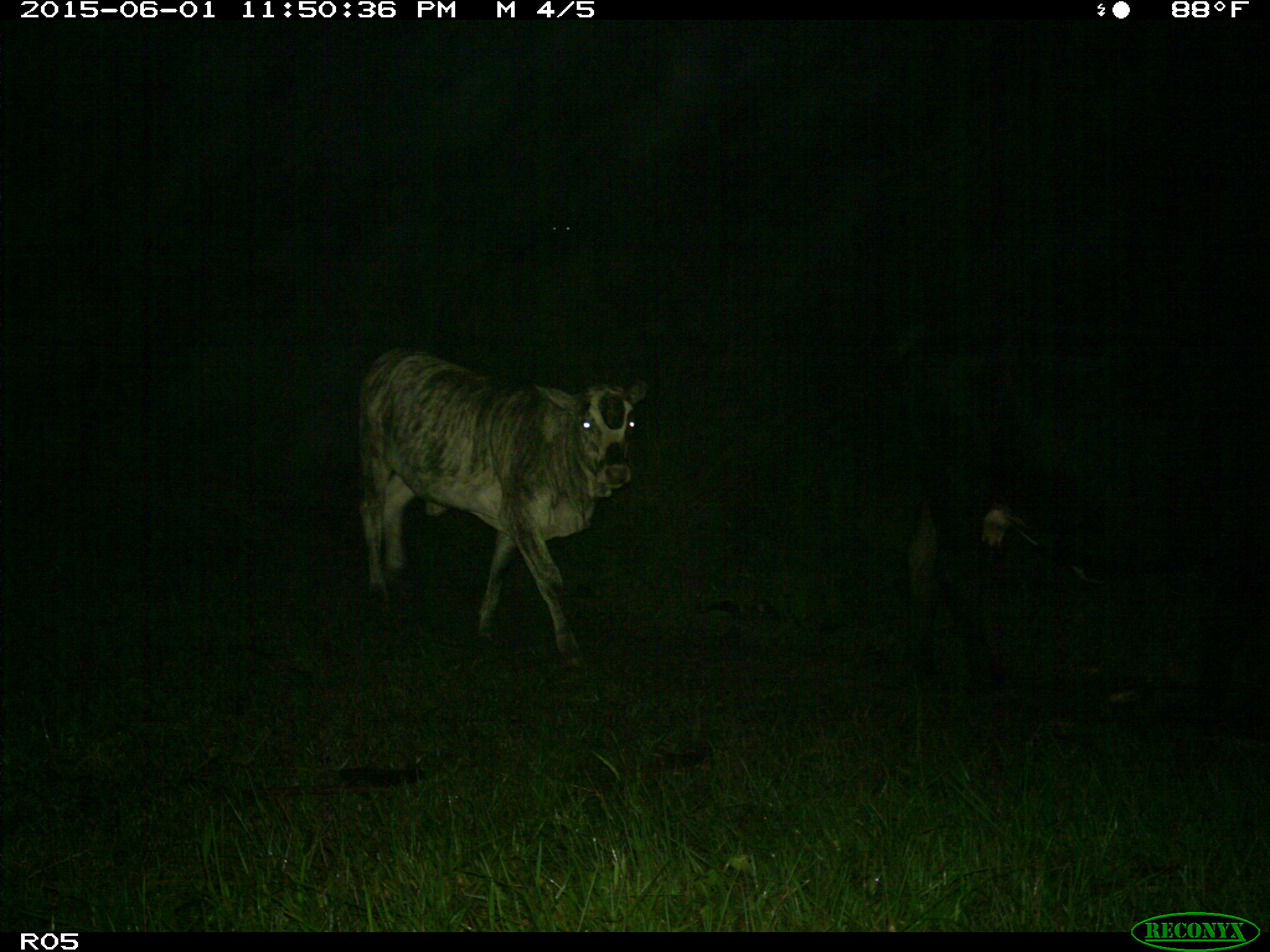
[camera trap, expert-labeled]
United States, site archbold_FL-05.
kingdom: Animalia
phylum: Chordata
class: Mammalia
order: Artiodactyla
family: Bovidae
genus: Bos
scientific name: Bos taurus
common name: domestic cow